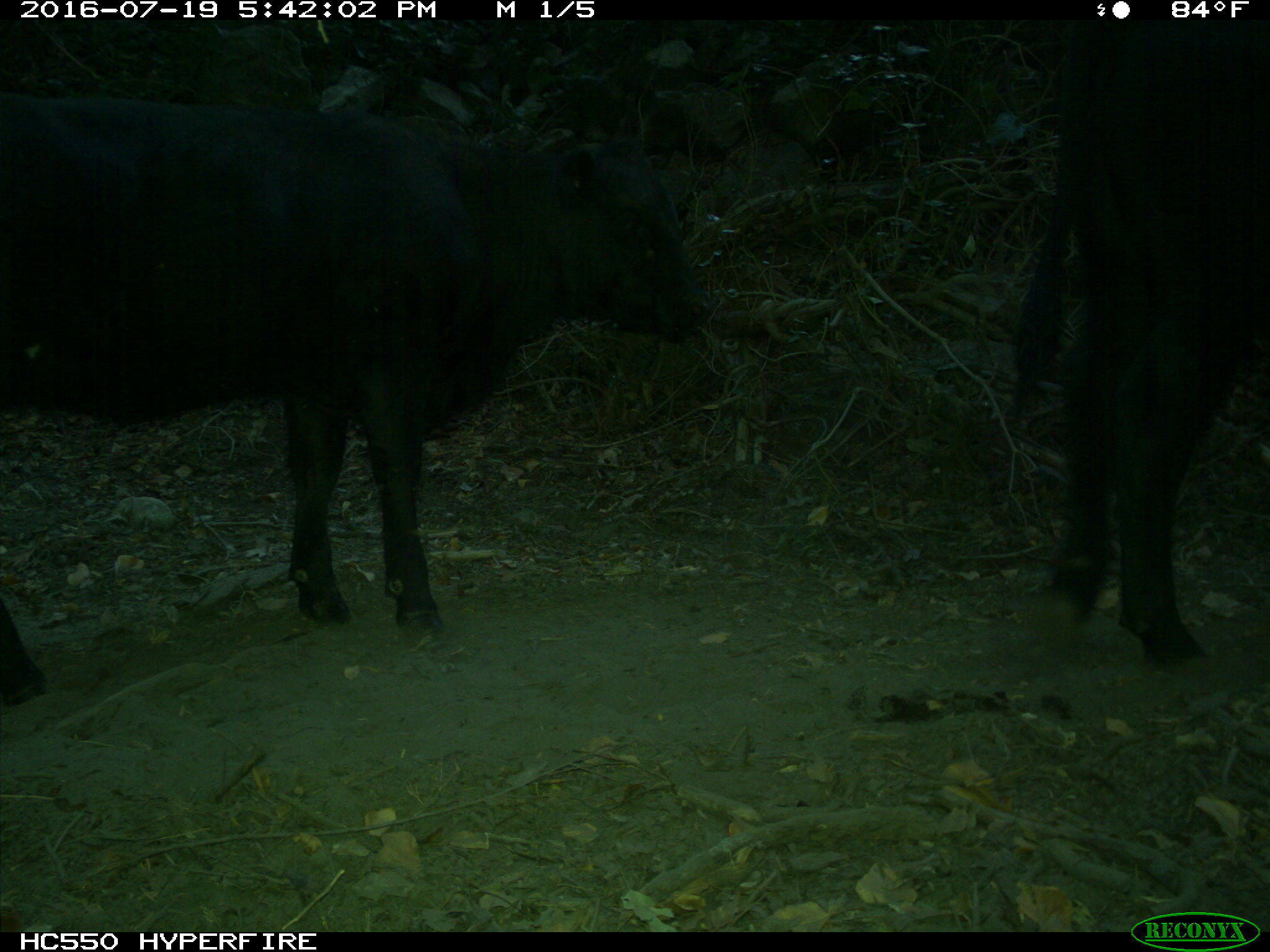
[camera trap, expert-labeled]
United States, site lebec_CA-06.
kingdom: Animalia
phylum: Chordata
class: Mammalia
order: Artiodactyla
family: Bovidae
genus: Bos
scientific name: Bos taurus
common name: domestic cow